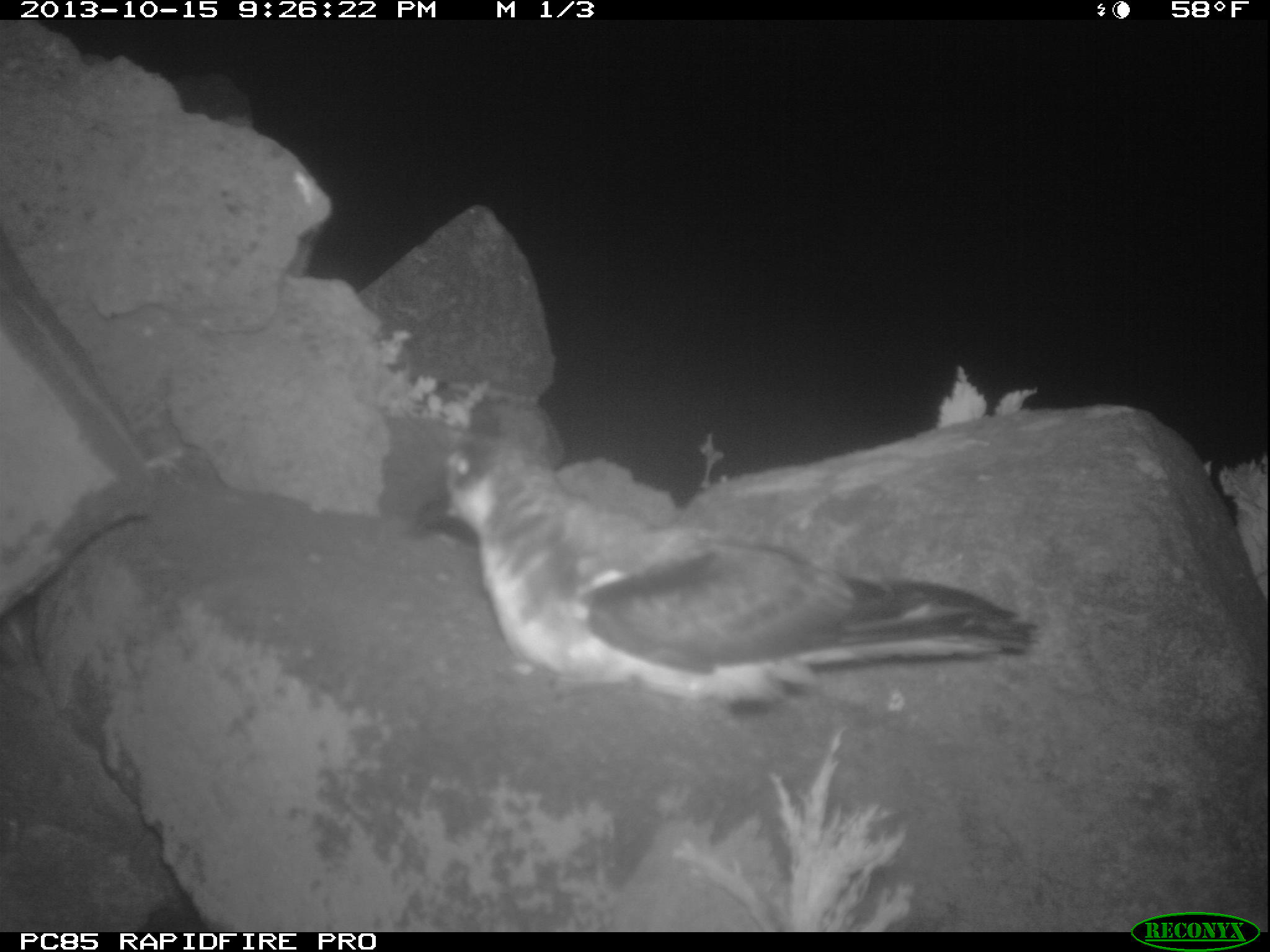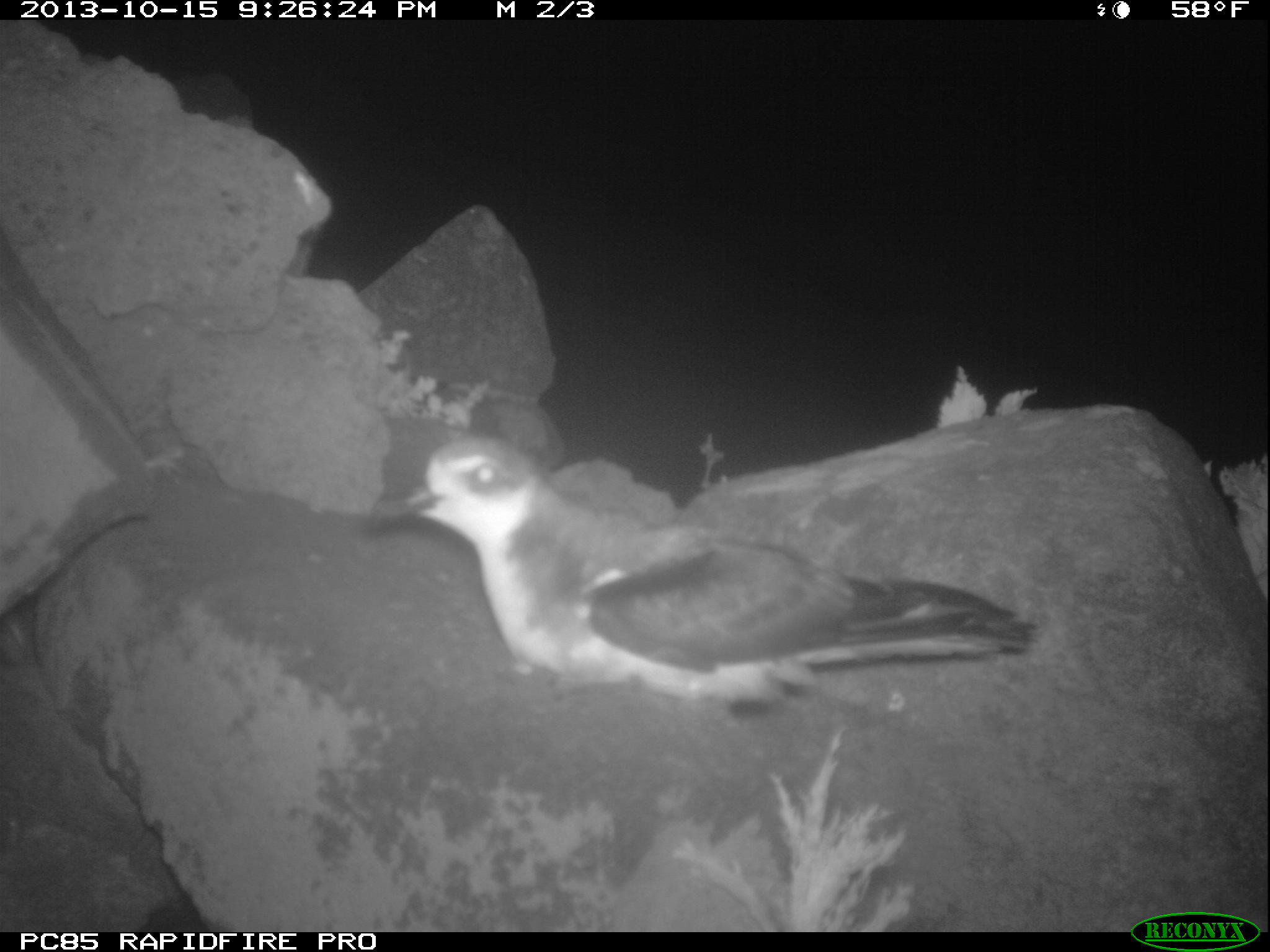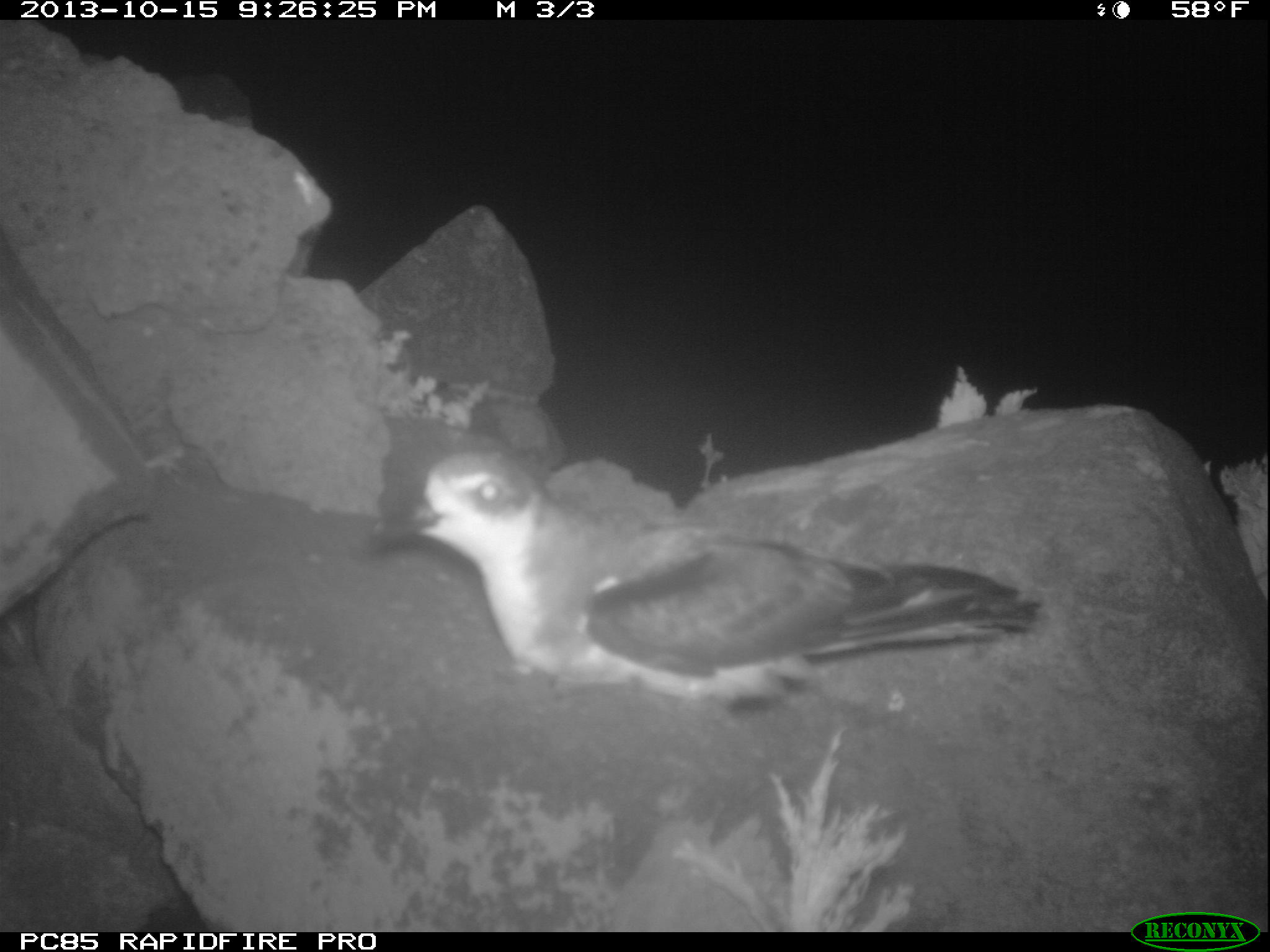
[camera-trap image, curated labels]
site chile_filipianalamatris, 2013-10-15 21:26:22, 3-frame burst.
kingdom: Animalia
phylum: Chordata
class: Aves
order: Procellariiformes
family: Procellariidae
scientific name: Procellariidae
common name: petrel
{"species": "petrel (Procellariidae)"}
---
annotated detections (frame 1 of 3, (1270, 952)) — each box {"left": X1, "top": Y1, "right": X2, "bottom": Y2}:
petrel: {"left": 414, "top": 423, "right": 1045, "bottom": 714}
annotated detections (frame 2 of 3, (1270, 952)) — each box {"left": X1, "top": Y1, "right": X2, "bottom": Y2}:
petrel: {"left": 370, "top": 433, "right": 1049, "bottom": 716}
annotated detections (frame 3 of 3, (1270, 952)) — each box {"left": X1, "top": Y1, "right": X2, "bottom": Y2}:
petrel: {"left": 372, "top": 441, "right": 1046, "bottom": 710}